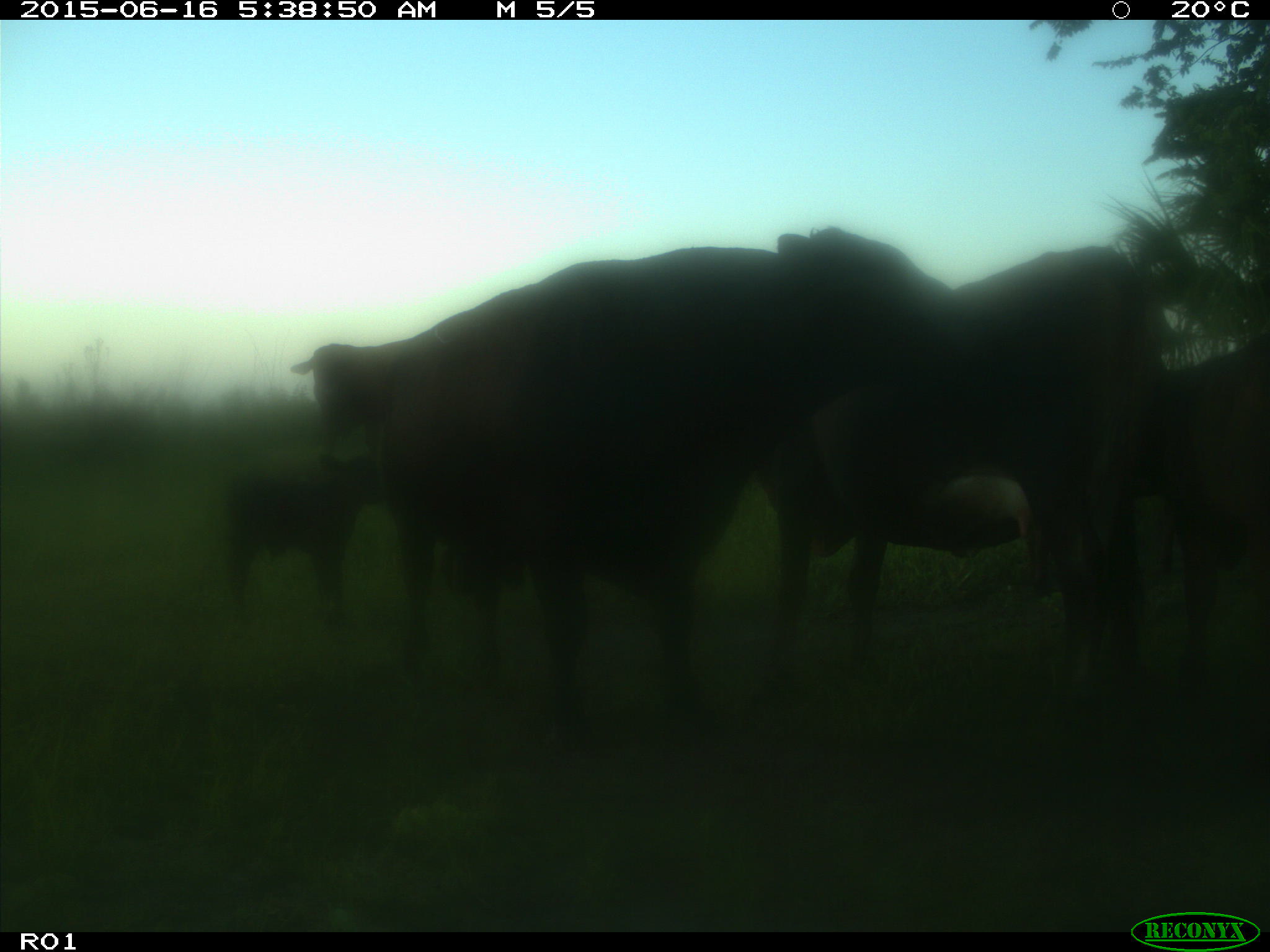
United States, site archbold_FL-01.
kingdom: Animalia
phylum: Chordata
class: Mammalia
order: Artiodactyla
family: Bovidae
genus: Bos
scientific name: Bos taurus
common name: domestic cow